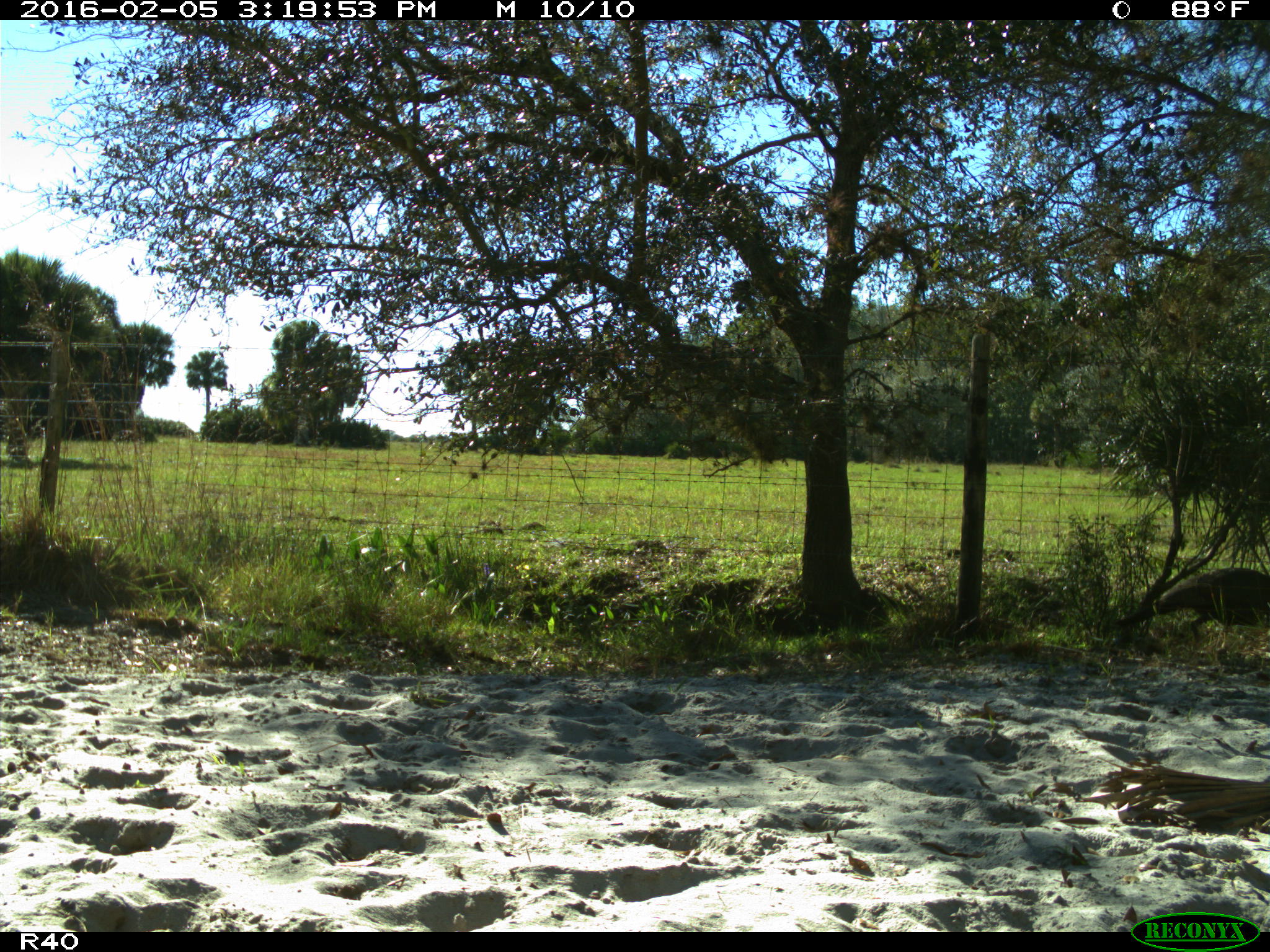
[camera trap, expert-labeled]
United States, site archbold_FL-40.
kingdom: Animalia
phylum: Chordata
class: Aves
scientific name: Aves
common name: birds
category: unidentified bird